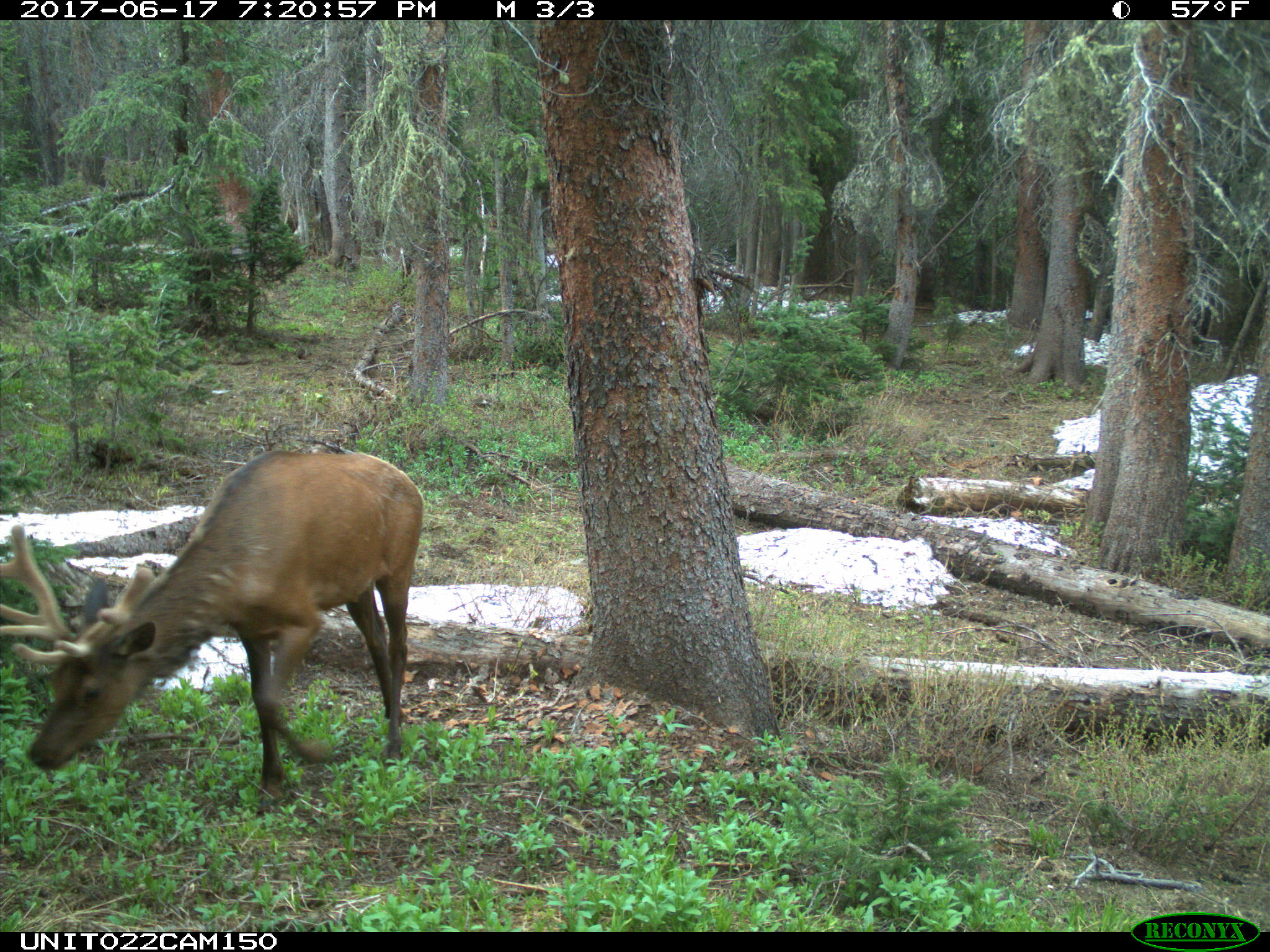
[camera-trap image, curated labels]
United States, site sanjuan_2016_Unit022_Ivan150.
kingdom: Animalia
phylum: Chordata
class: Mammalia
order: Artiodactyla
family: Cervidae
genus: Cervus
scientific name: Cervus elaphus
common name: red deer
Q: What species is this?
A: Cervus elaphus (red deer).